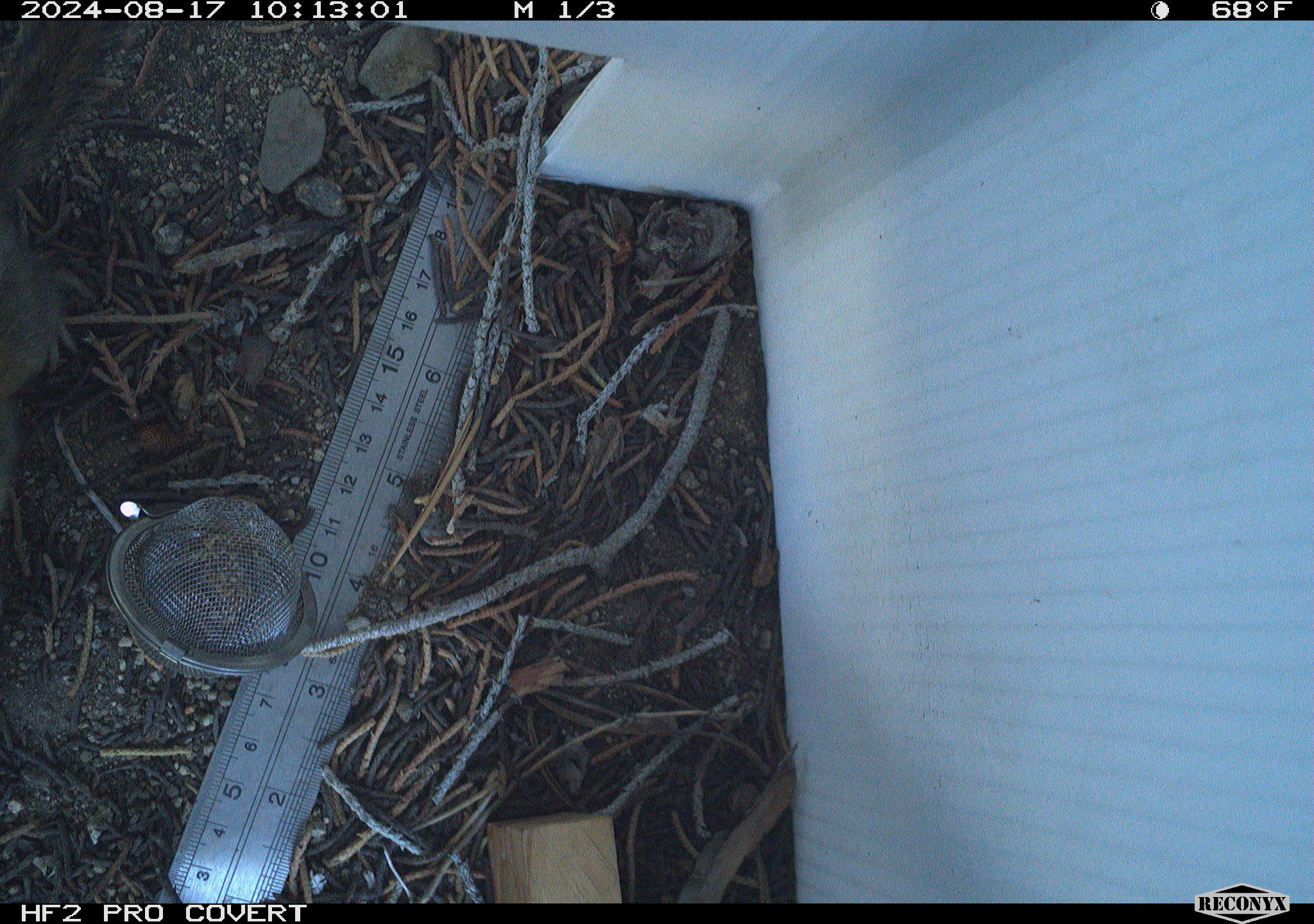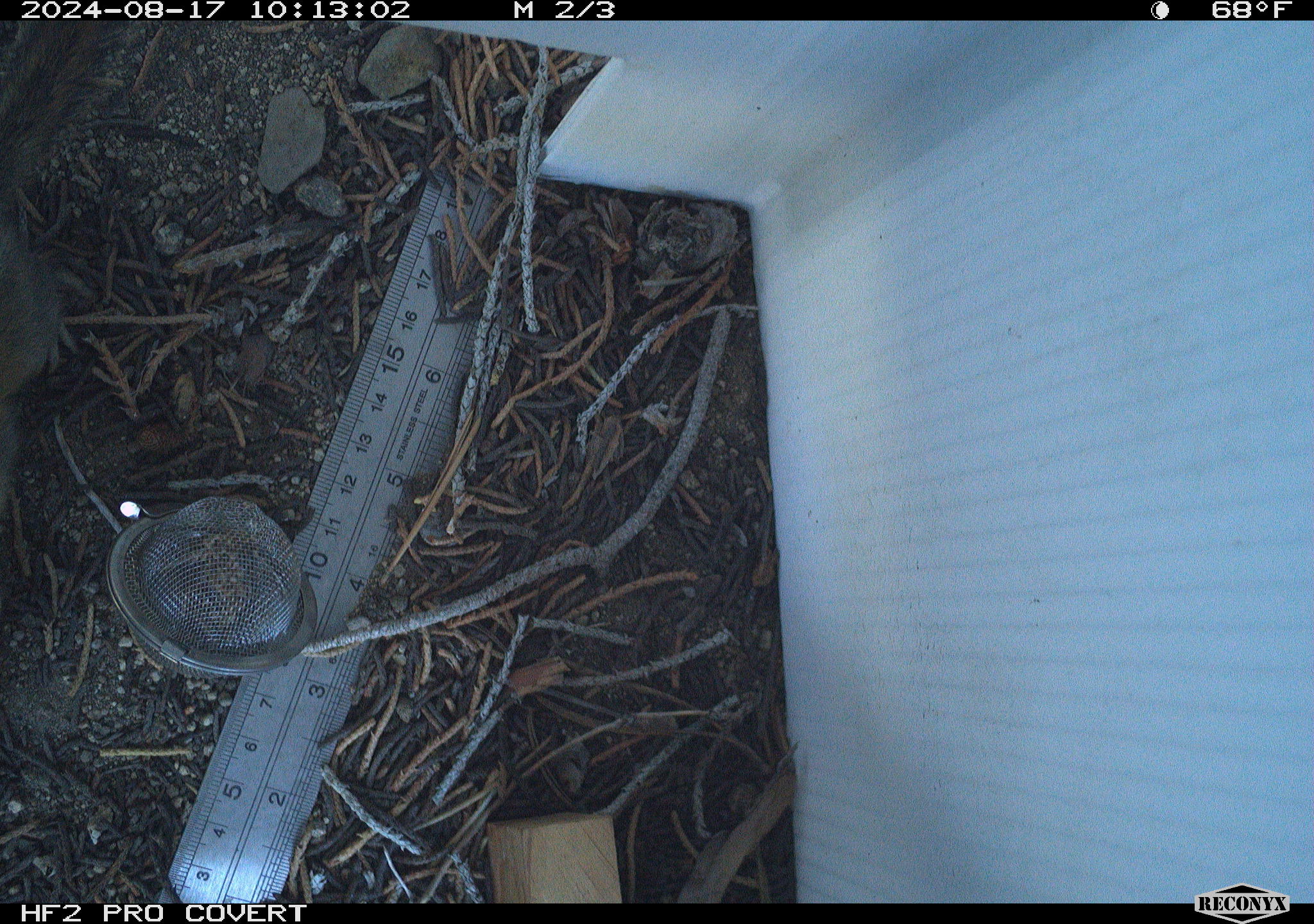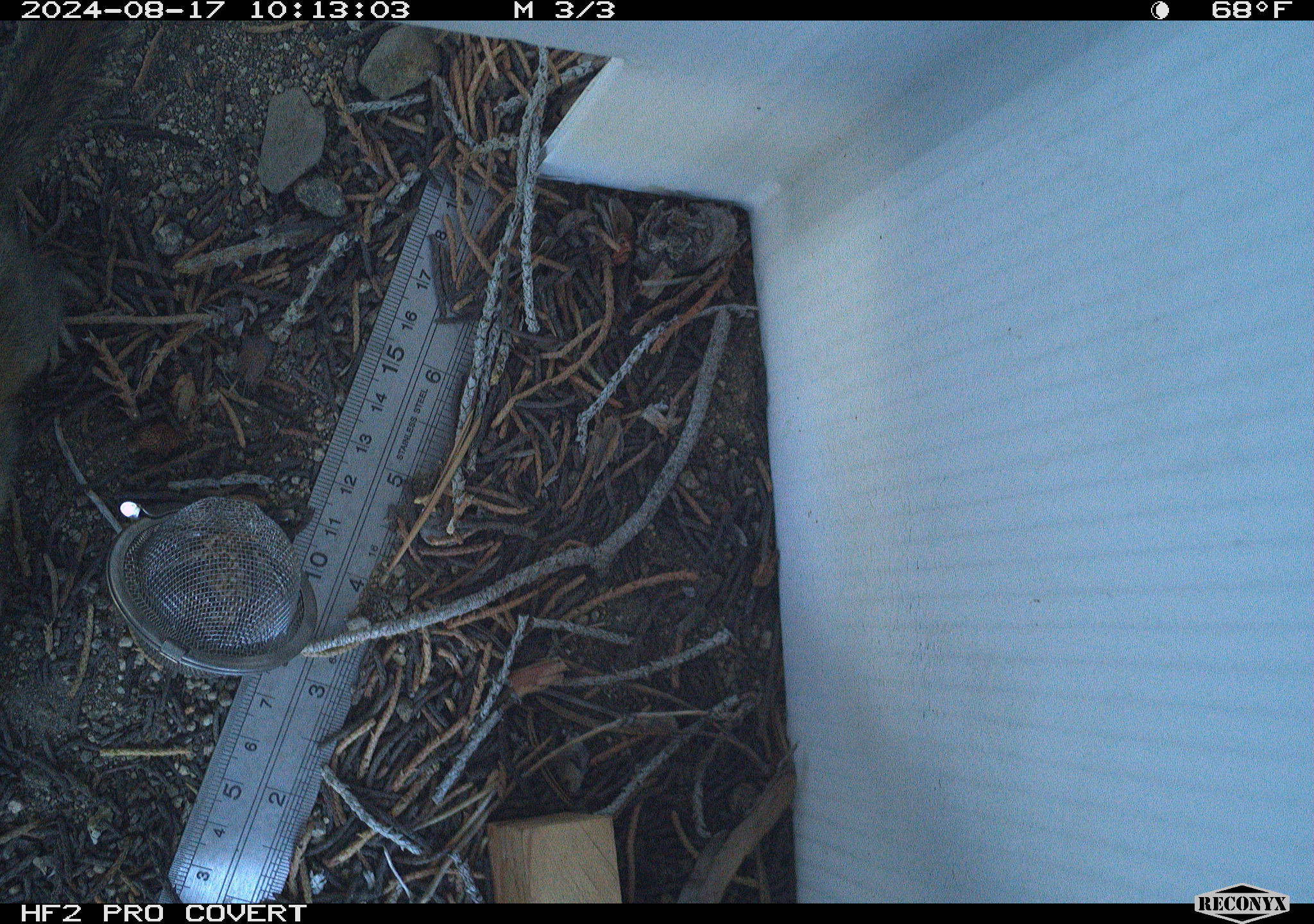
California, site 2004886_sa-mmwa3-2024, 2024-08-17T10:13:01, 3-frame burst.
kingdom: Animalia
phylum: Chordata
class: Mammalia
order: Rodentia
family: Sciuridae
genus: Neotamias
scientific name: Neotamias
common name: western chipmunks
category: neotamias species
Neotamias species (western chipmunks) (Neotamias).